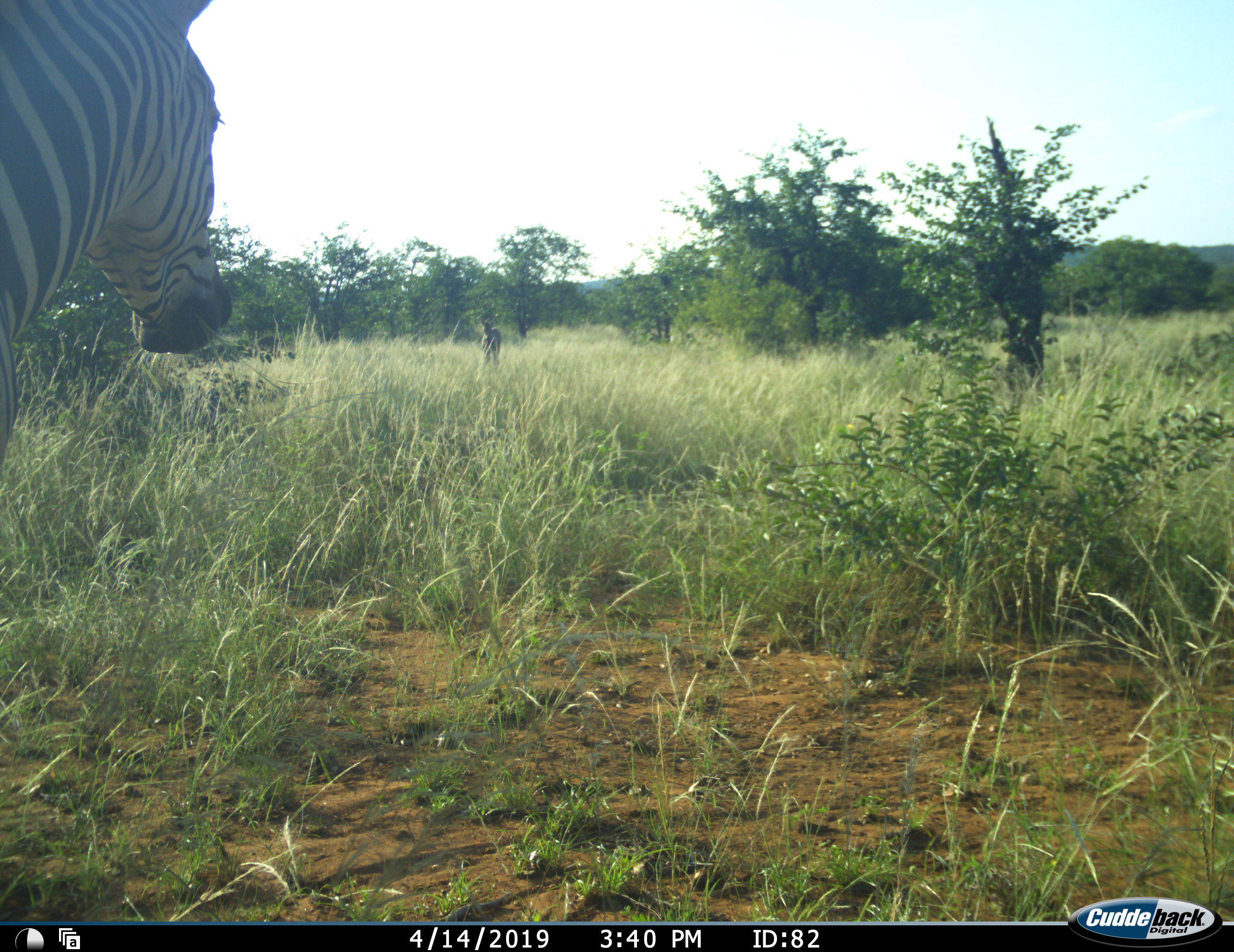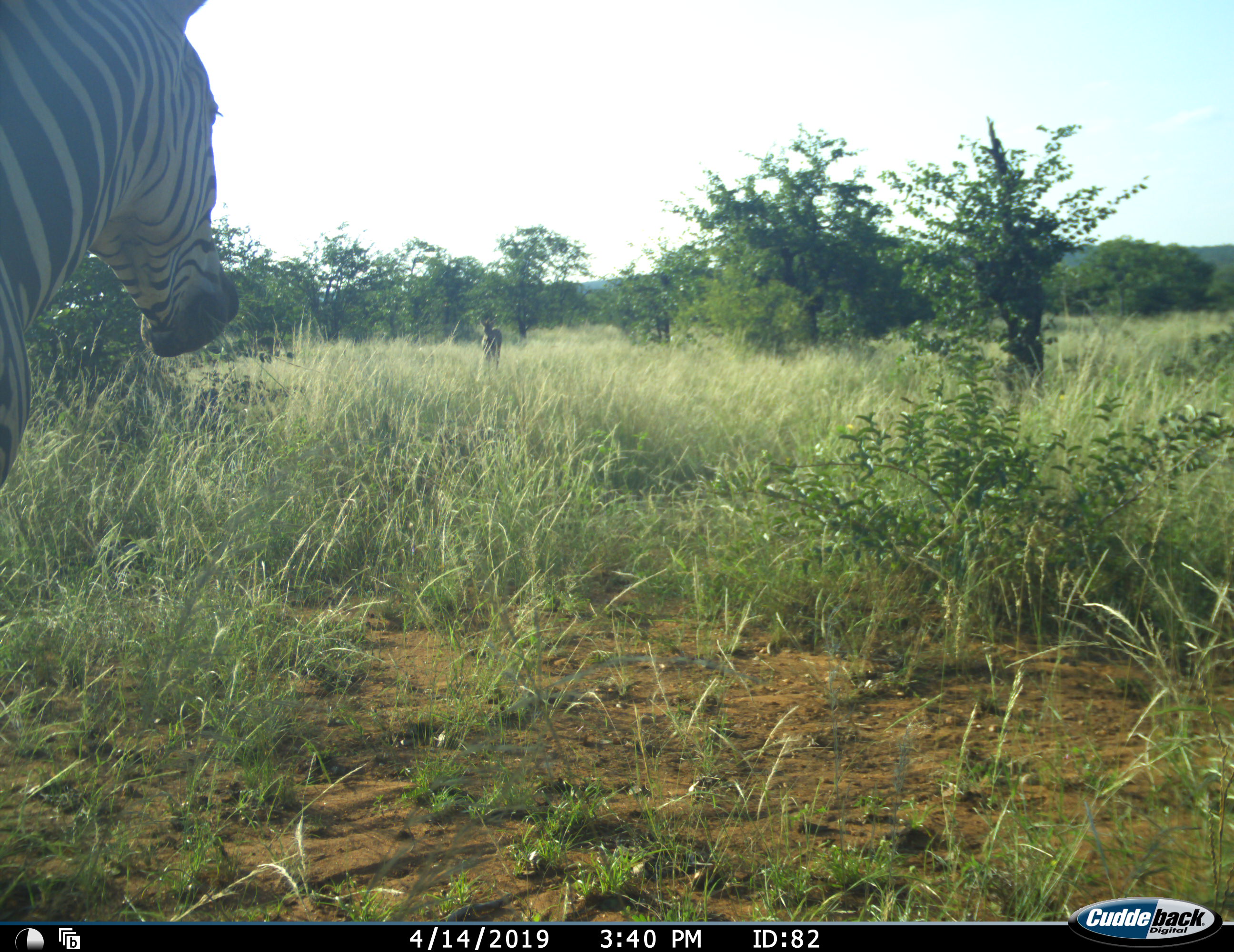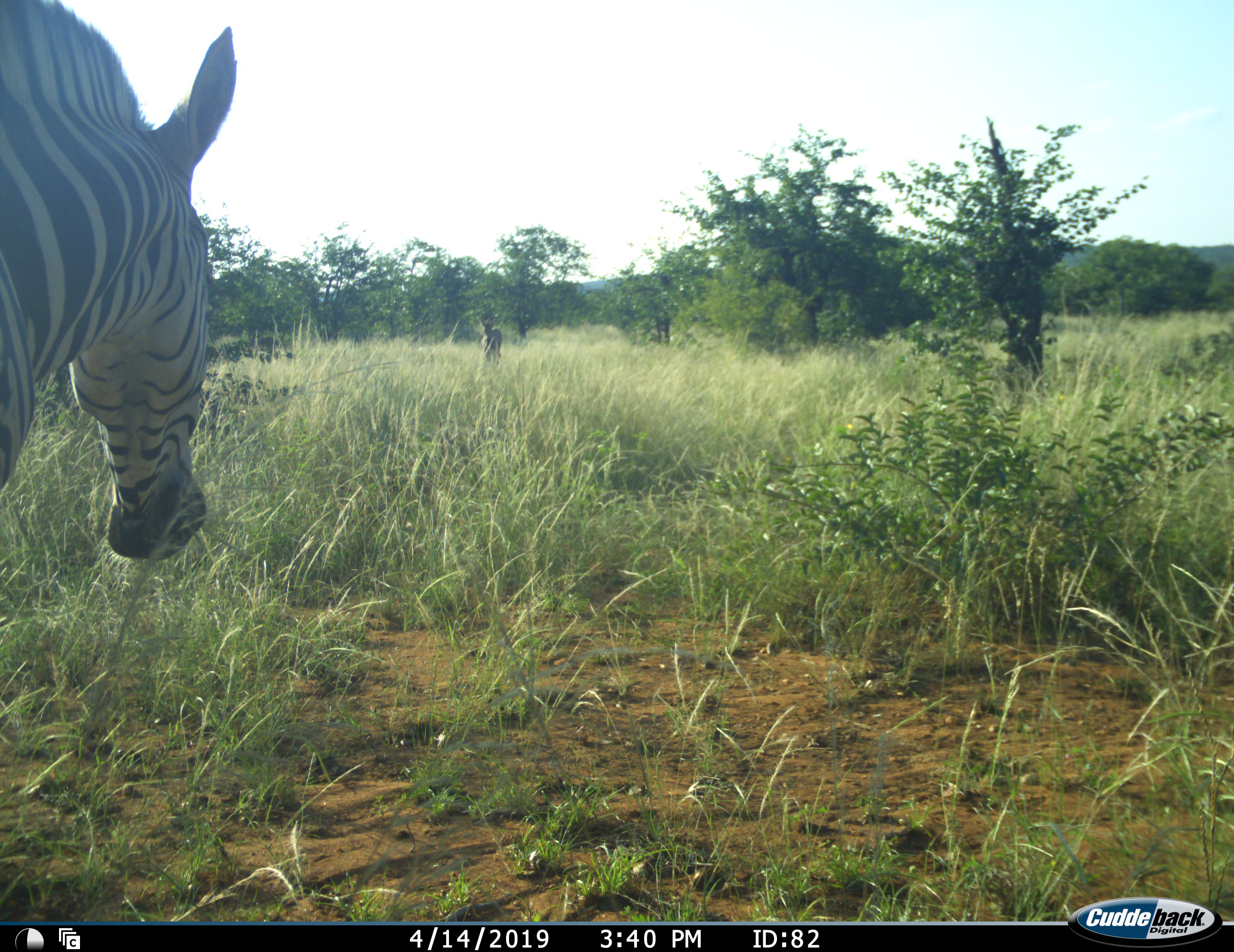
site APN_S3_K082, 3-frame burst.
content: unidentified animal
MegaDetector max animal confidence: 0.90